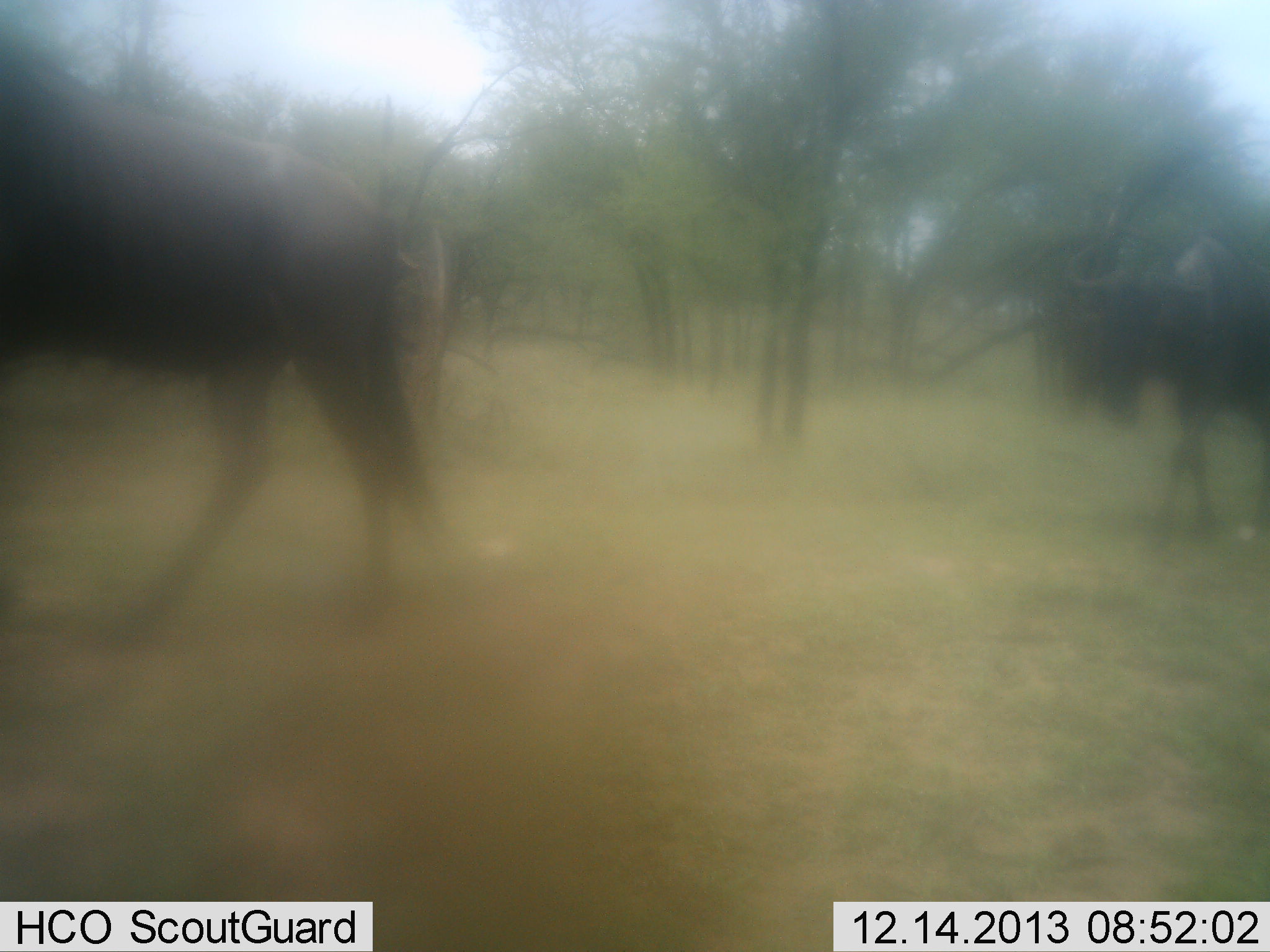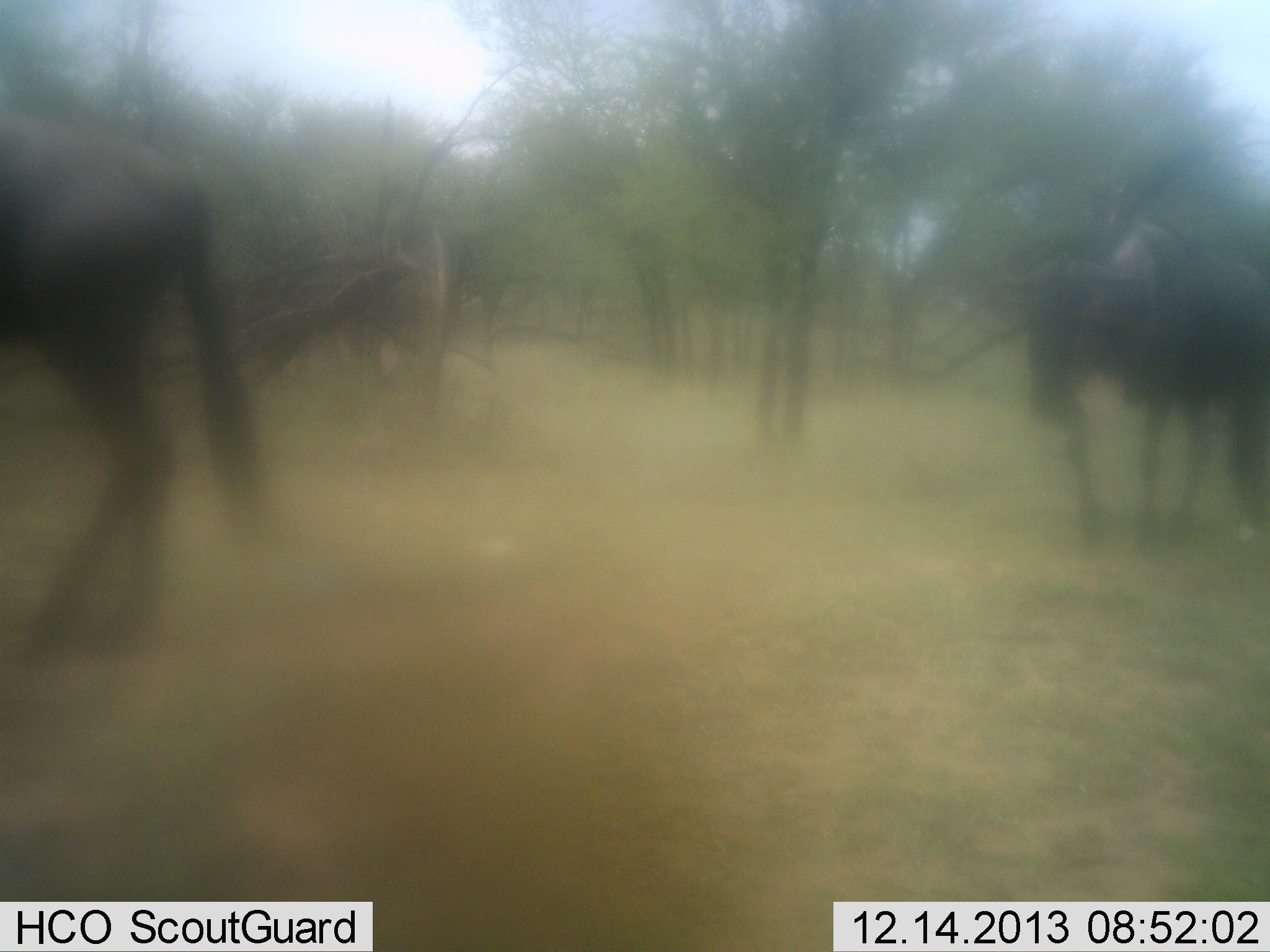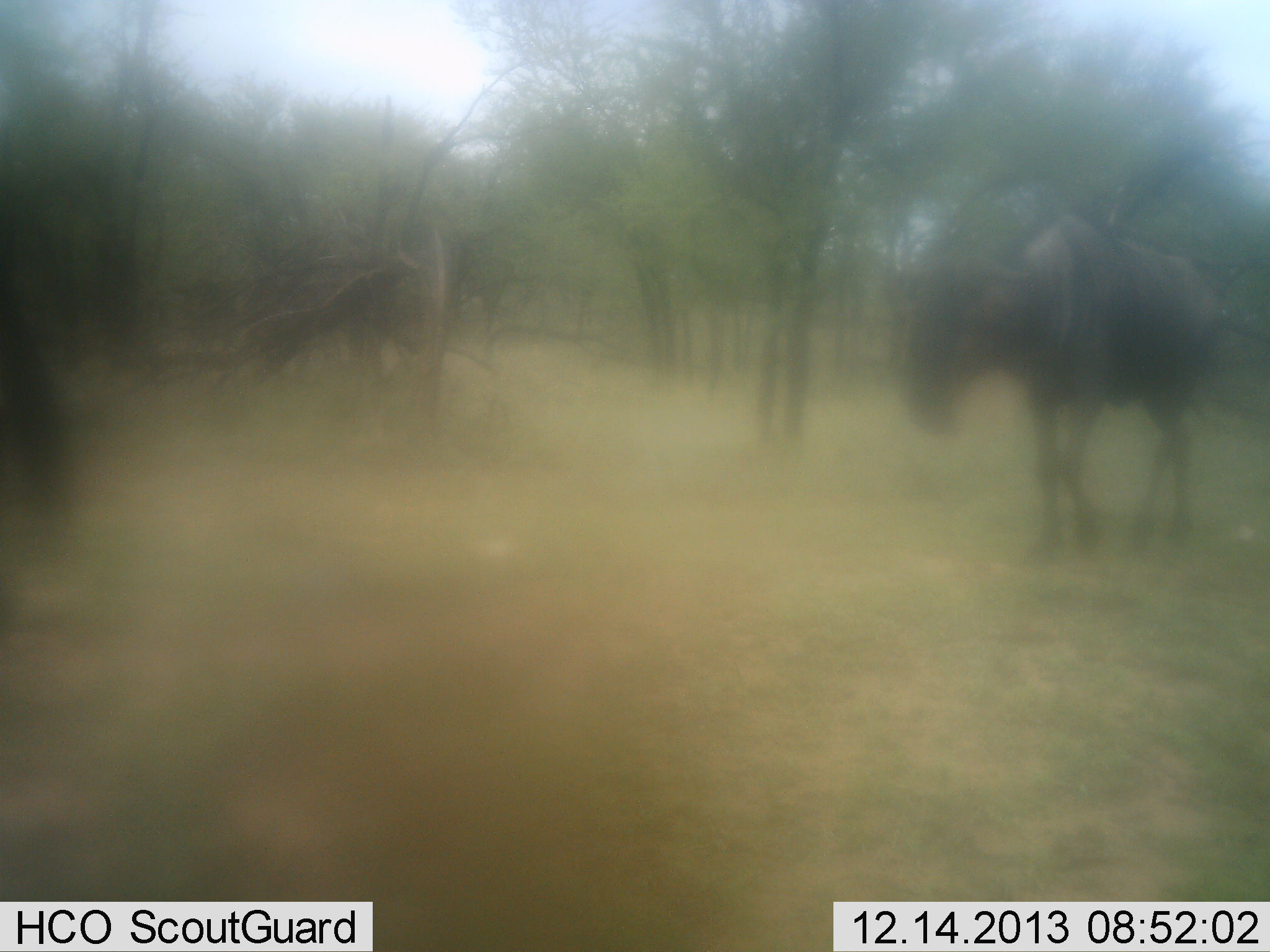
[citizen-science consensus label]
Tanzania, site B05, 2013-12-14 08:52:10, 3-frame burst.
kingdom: Animalia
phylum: Chordata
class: Mammalia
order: Artiodactyla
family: Bovidae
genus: Connochaetes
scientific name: Connochaetes taurinus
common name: blue wildebeest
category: wildebeest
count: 2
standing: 0%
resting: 0%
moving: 100%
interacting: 0%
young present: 0%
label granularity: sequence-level